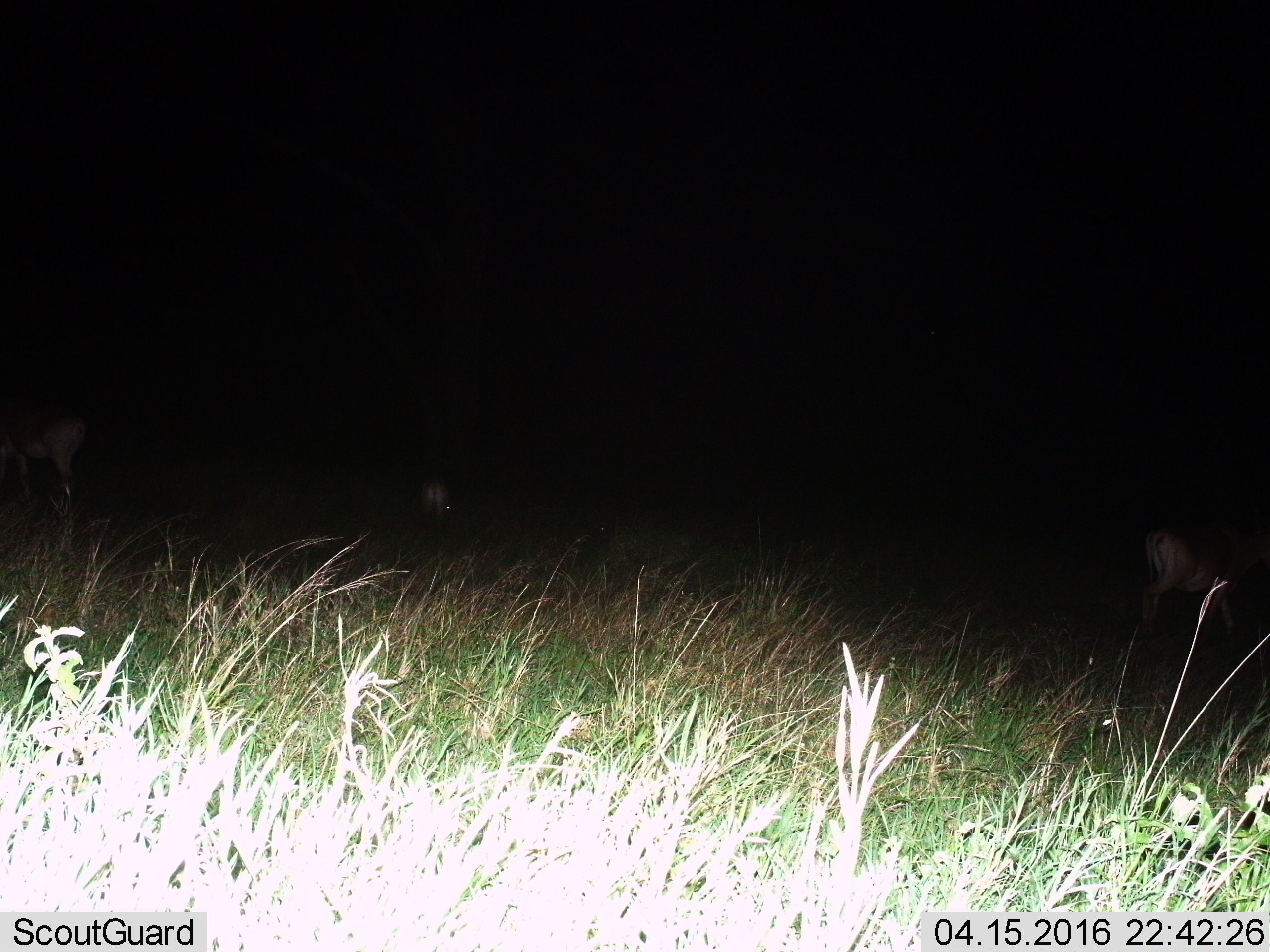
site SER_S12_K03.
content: unidentified animal